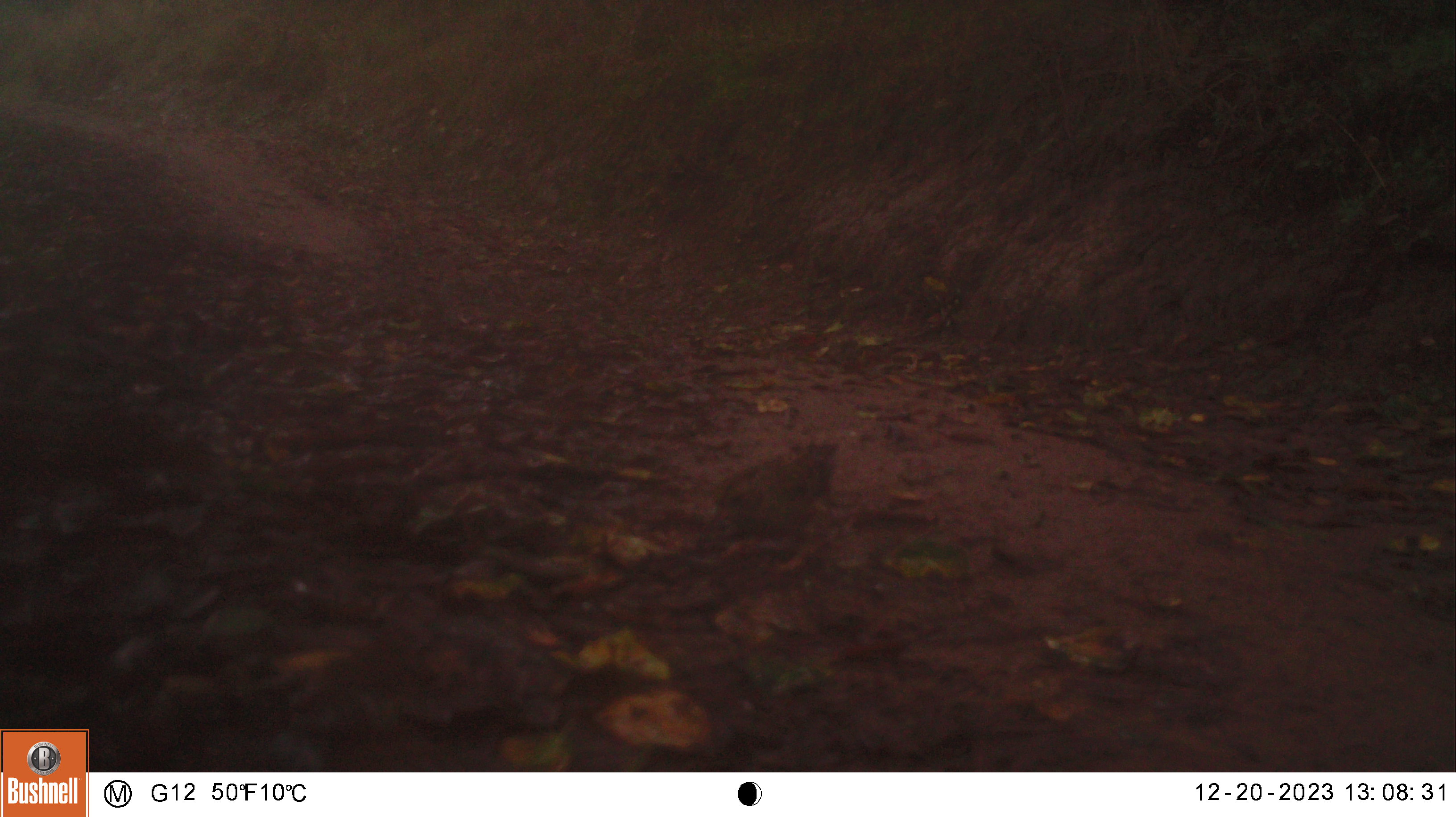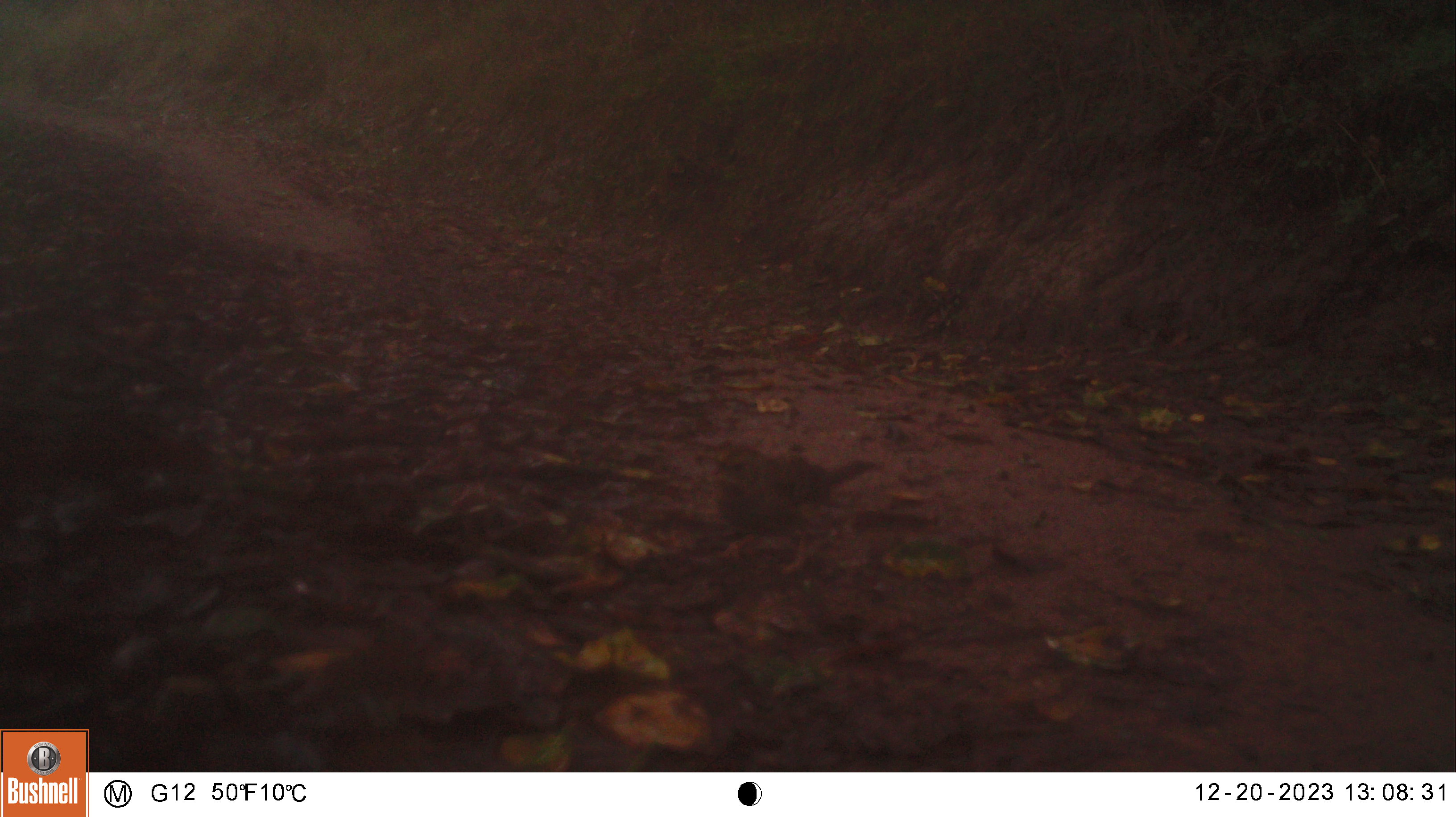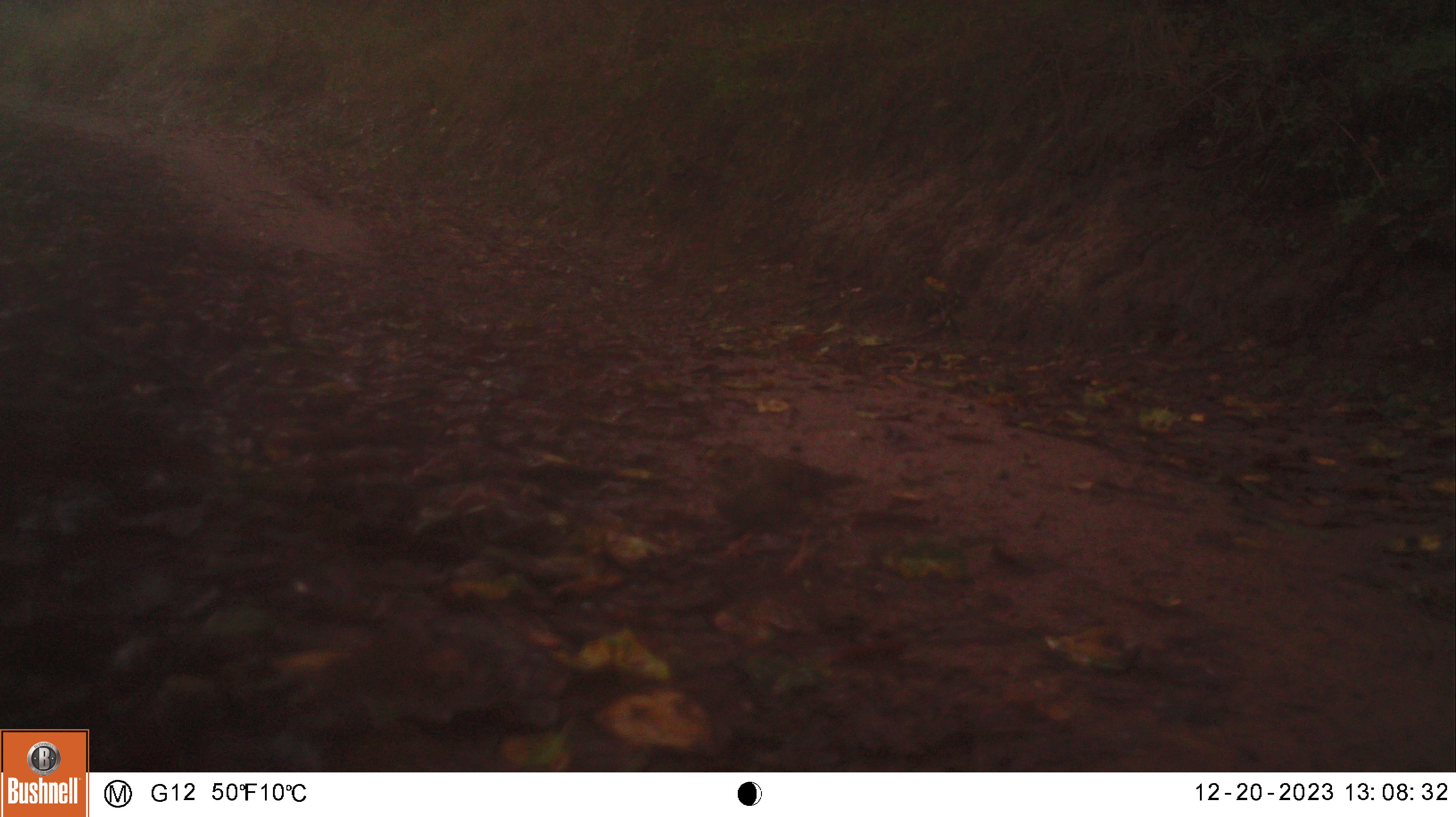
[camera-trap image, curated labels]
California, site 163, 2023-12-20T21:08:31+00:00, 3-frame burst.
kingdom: Animalia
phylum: Chordata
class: Aves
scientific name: Aves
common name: bird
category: unknown bird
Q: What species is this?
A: Unknown bird (bird) (Aves).